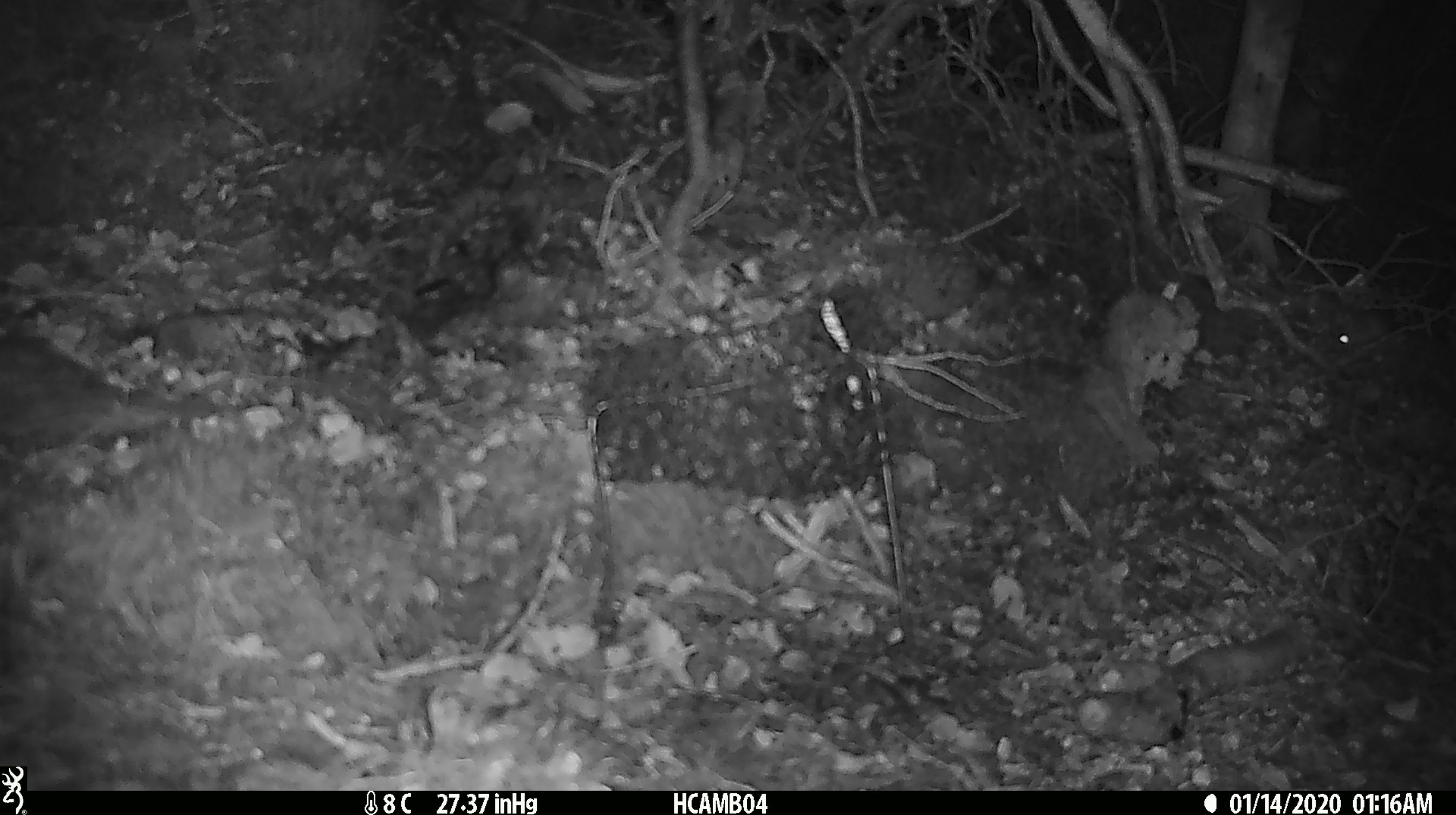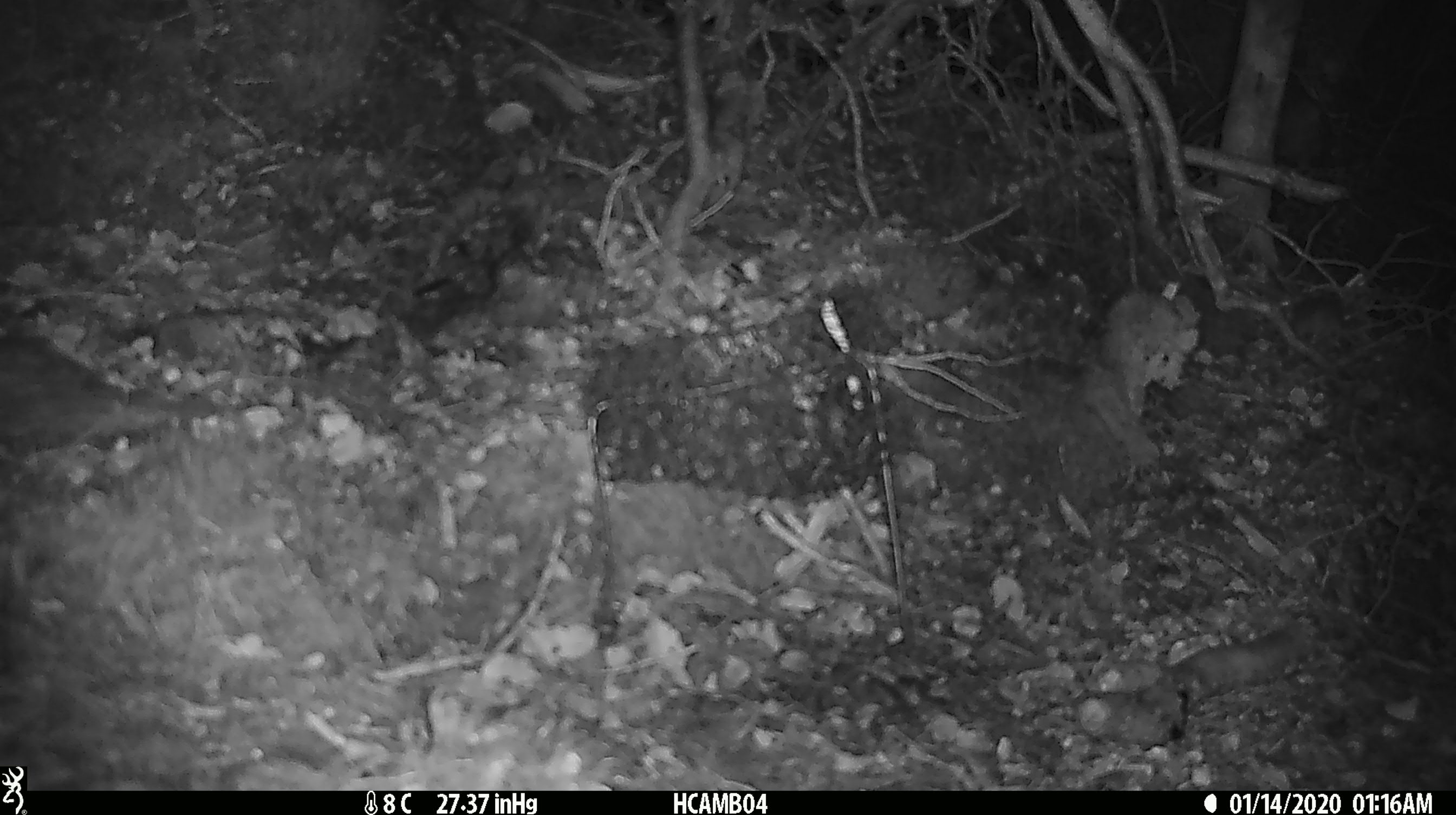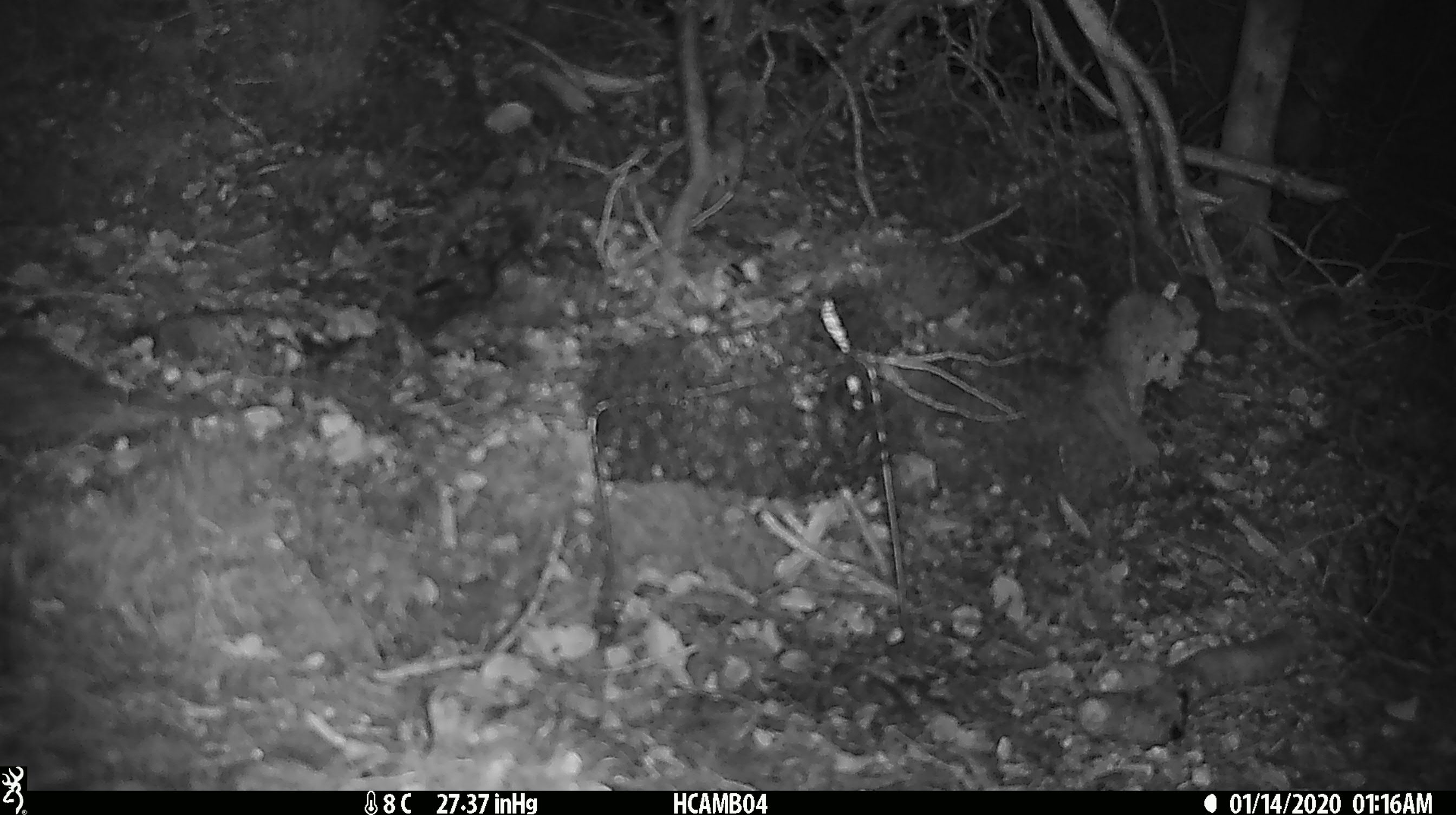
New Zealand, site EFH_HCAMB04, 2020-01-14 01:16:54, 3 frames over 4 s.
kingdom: Animalia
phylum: Chordata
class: Mammalia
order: Rodentia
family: Muridae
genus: Mus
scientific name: Mus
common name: mouse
Mouse (Mus).